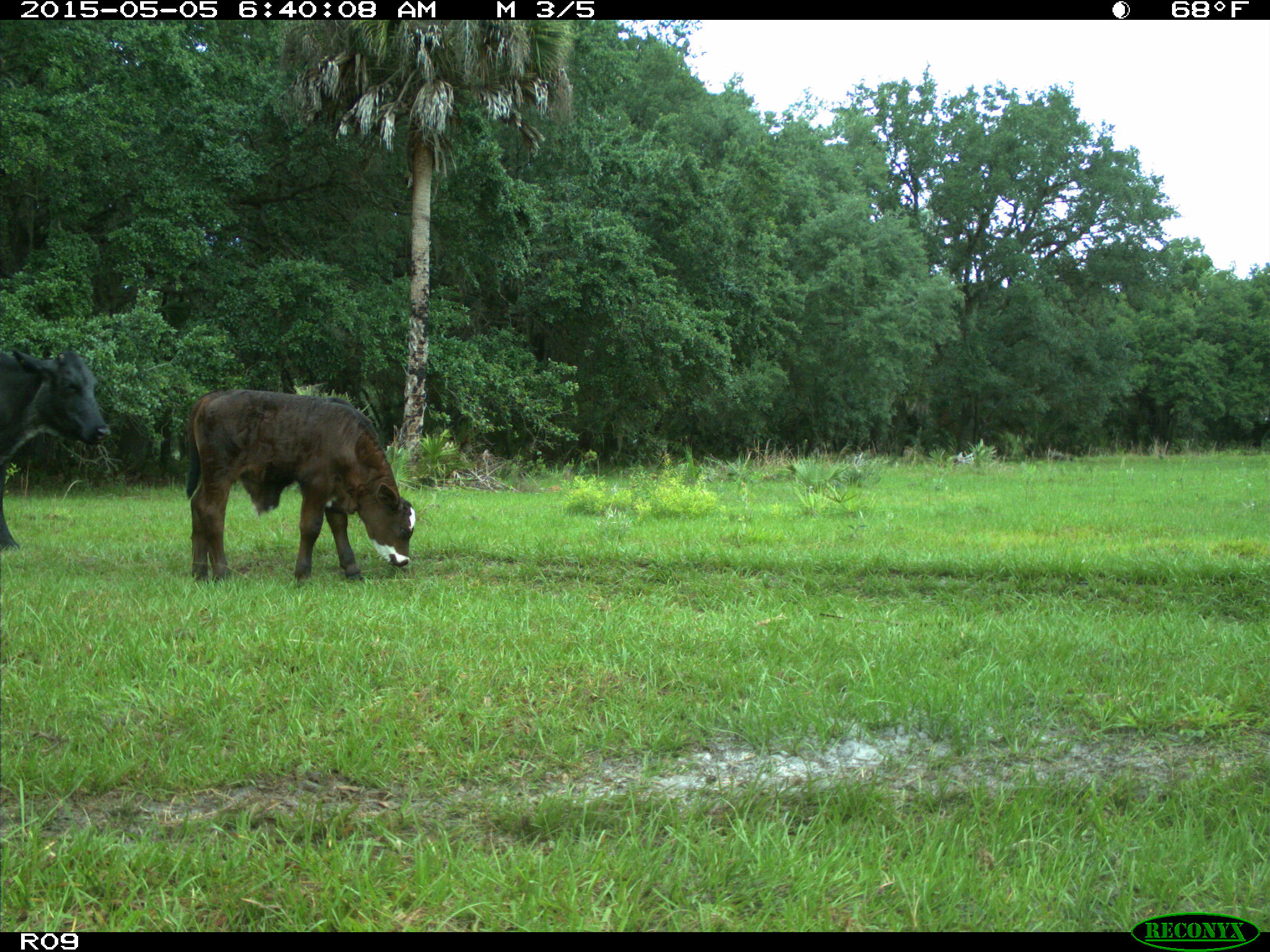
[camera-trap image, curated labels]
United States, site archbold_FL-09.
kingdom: Animalia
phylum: Chordata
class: Mammalia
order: Artiodactyla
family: Bovidae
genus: Bos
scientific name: Bos taurus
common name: domestic cow